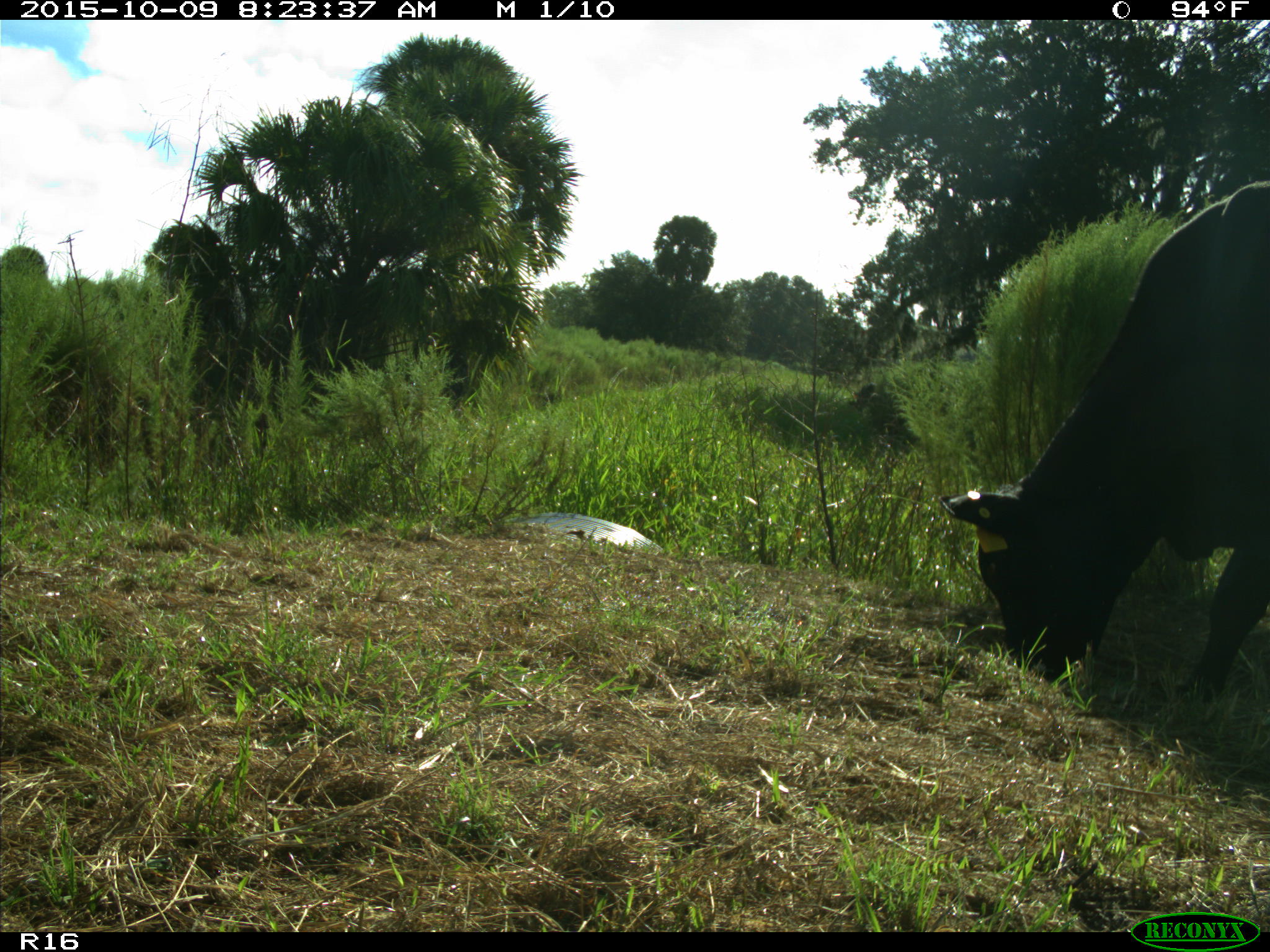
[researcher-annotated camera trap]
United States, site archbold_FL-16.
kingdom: Animalia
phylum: Chordata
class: Mammalia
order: Artiodactyla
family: Bovidae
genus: Bos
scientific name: Bos taurus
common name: domestic cow